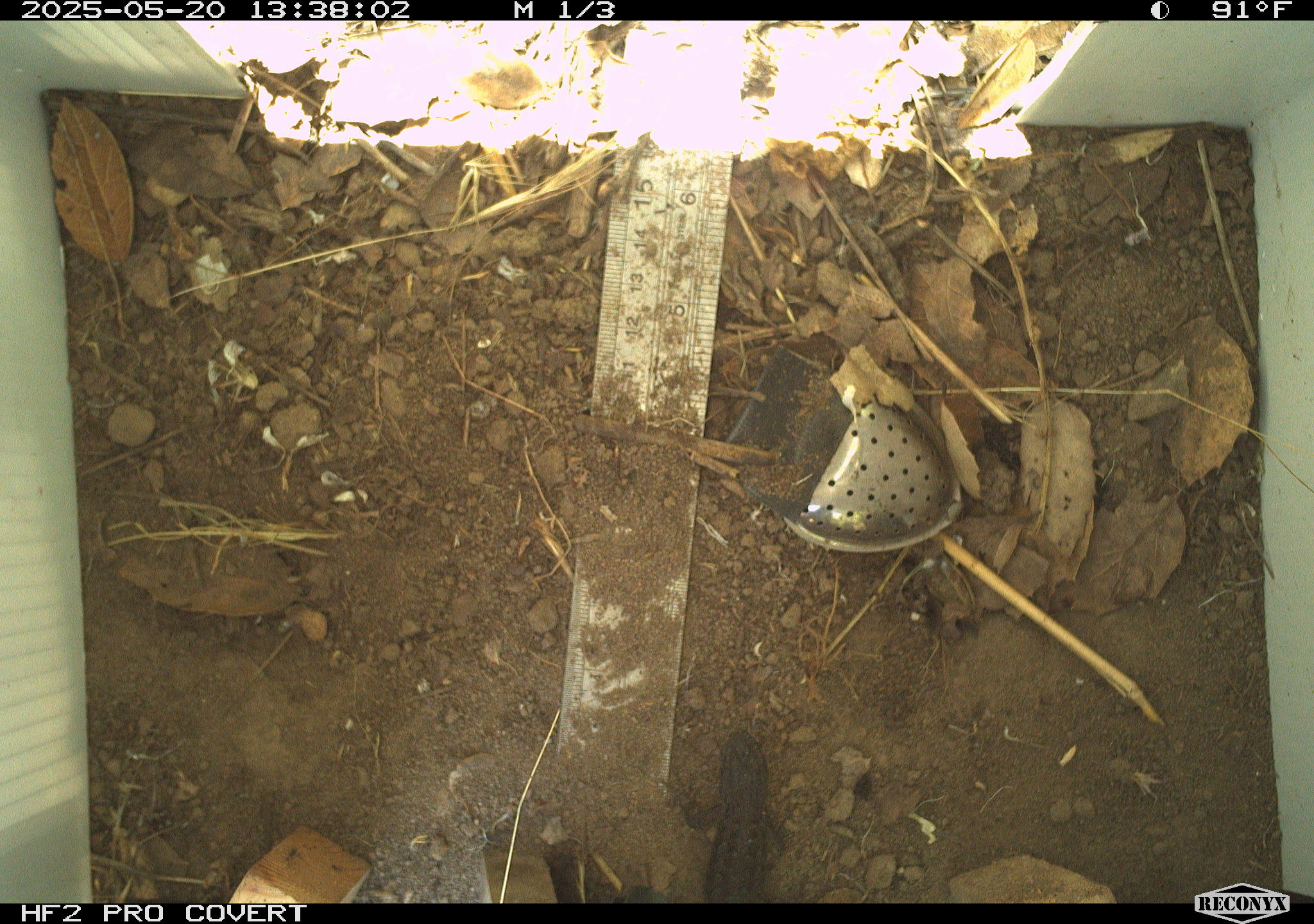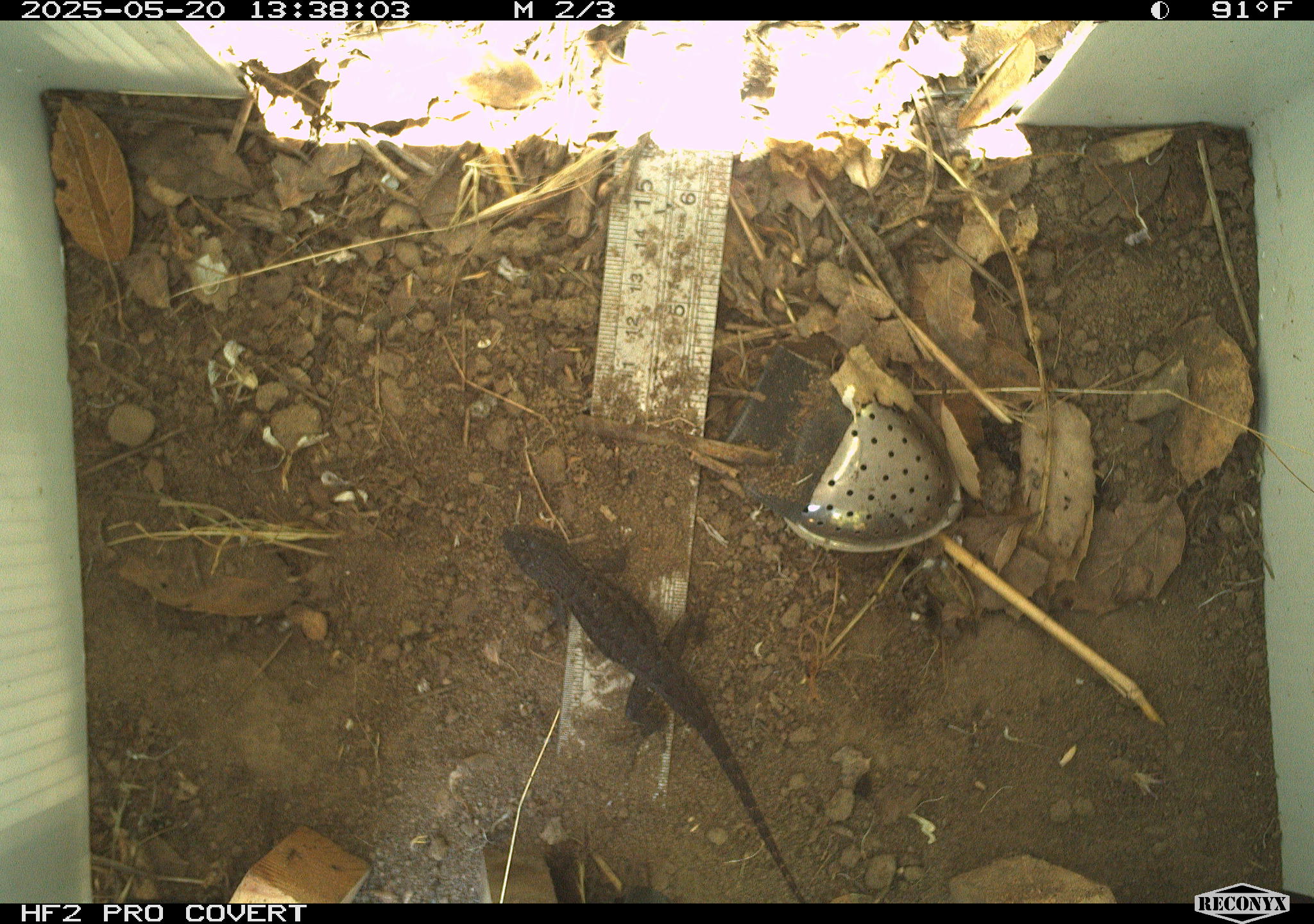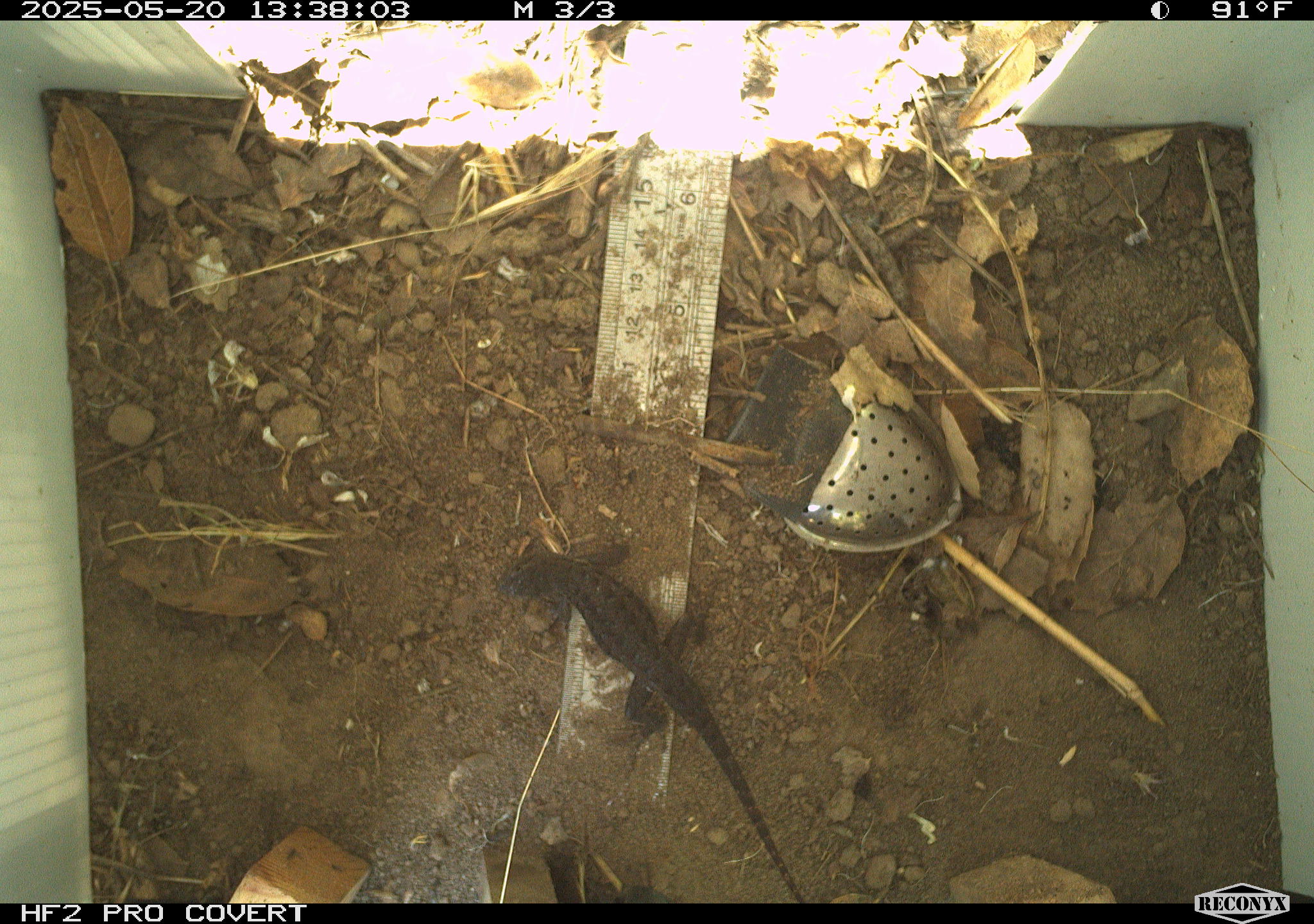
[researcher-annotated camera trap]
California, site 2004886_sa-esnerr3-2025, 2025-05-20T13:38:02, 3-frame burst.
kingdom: Animalia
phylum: Chordata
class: Reptilia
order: Squamata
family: Phrynosomatidae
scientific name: Phrynosomatidae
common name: north american spiny lizards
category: sceloporus/uta species